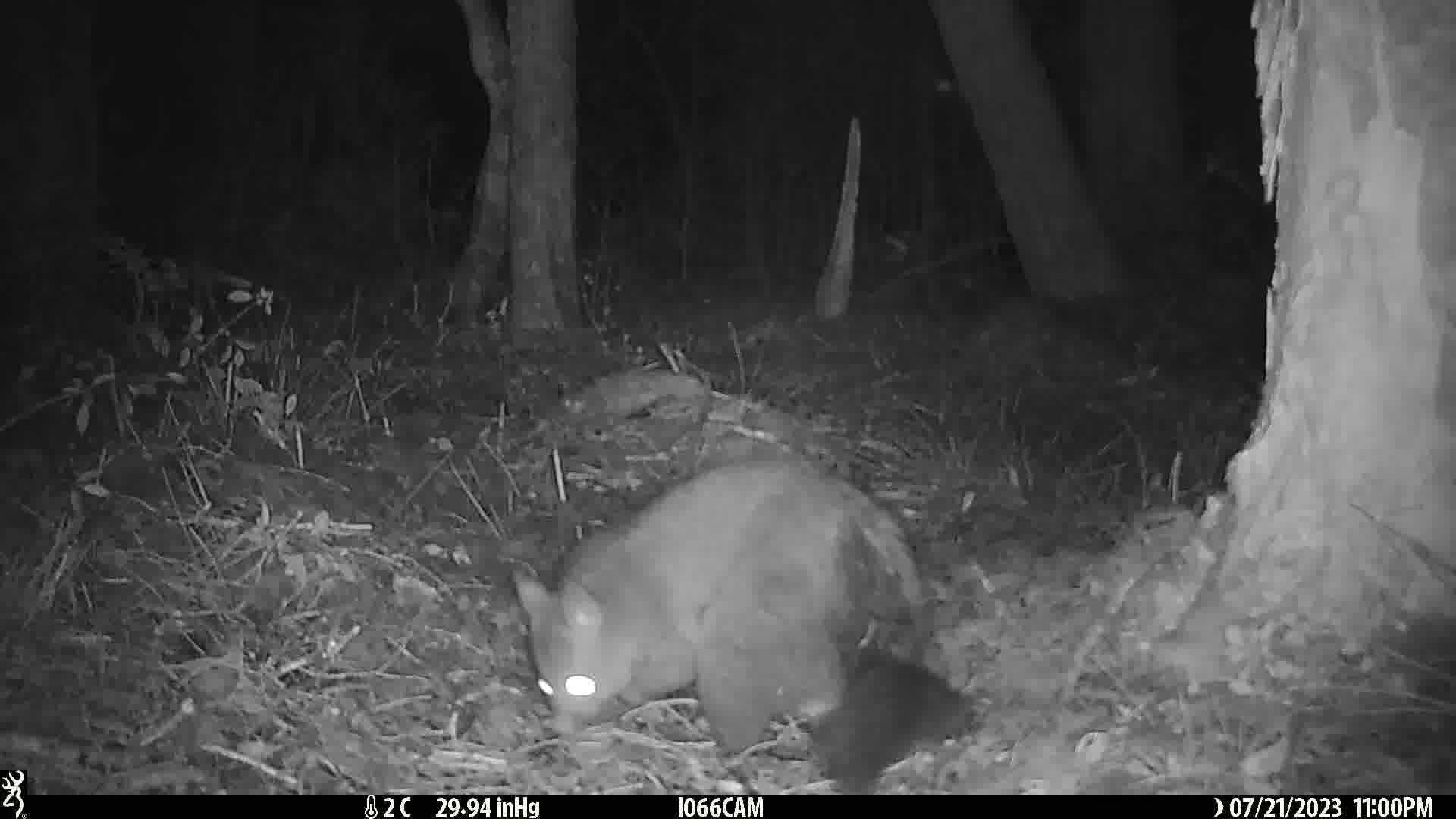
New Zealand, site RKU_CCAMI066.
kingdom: Animalia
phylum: Chordata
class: Mammalia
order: Diprotodontia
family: Phalangeridae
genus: Trichosurus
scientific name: Trichosurus vulpecula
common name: common brushtail possum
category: possum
Possum (common brushtail possum) (Trichosurus vulpecula).